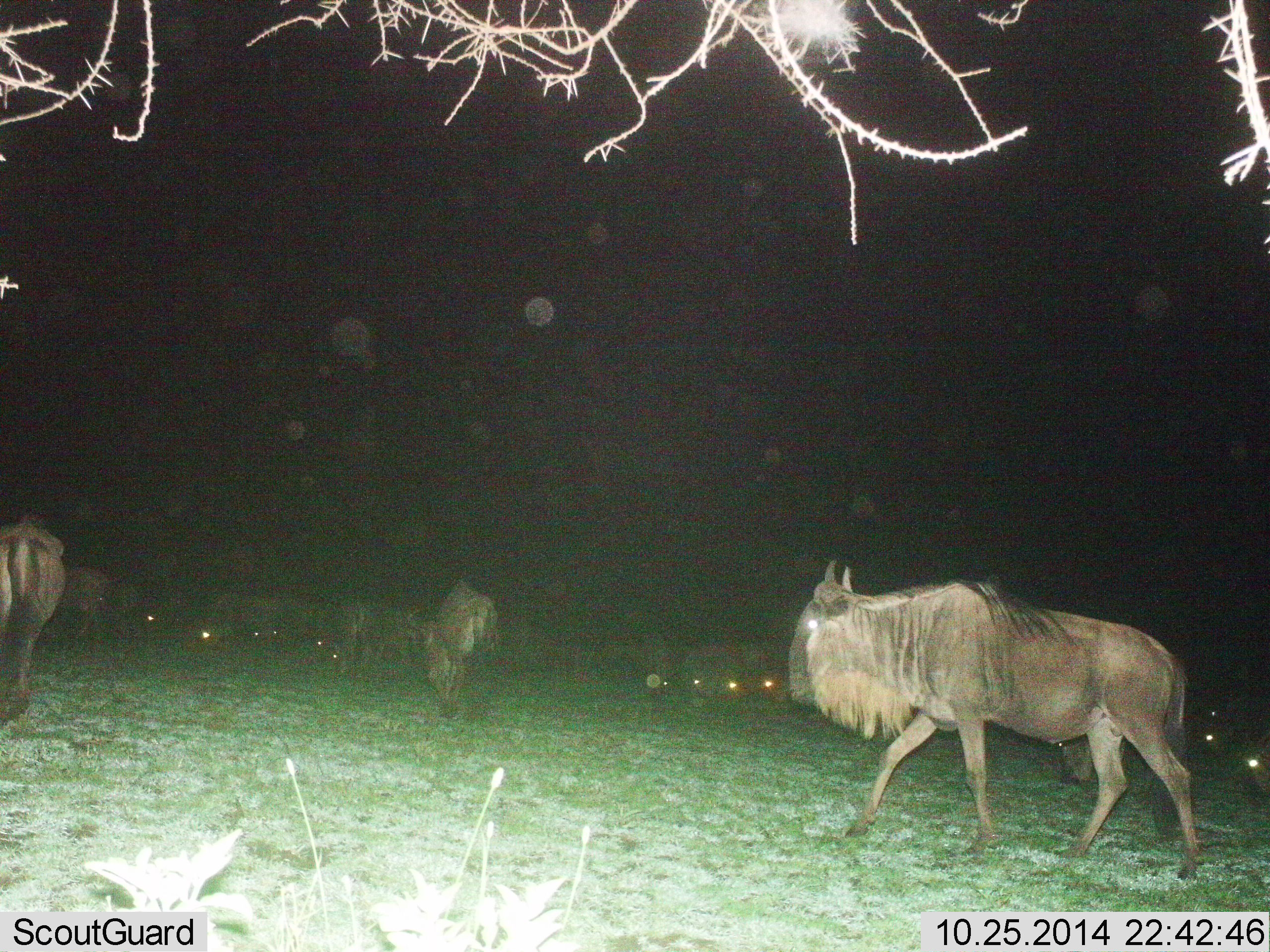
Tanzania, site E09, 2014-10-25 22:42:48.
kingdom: Animalia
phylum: Chordata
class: Mammalia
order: Artiodactyla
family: Bovidae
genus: Connochaetes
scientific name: Connochaetes taurinus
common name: blue wildebeest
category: wildebeest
Wildebeest (blue wildebeest) (Connochaetes taurinus), count 11-50. Behavior (volunteer vote fractions): standing 50%, resting 20%, moving 80%, interacting 10%. Young present (vote fraction): 0%. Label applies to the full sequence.